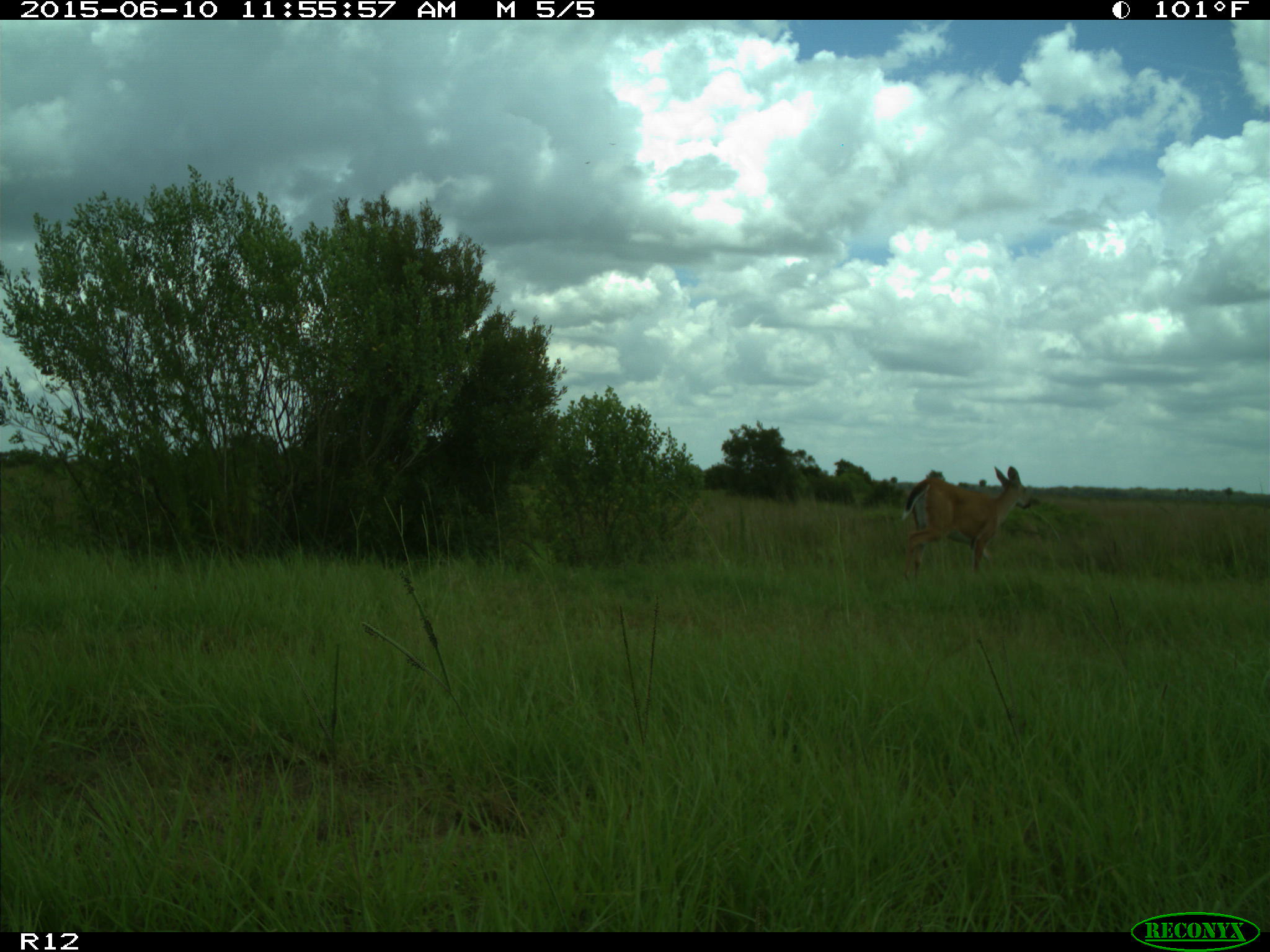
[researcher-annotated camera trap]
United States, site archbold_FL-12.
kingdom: Animalia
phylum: Chordata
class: Mammalia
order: Artiodactyla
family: Cervidae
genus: Odocoileus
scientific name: Odocoileus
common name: deer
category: unidentified deer